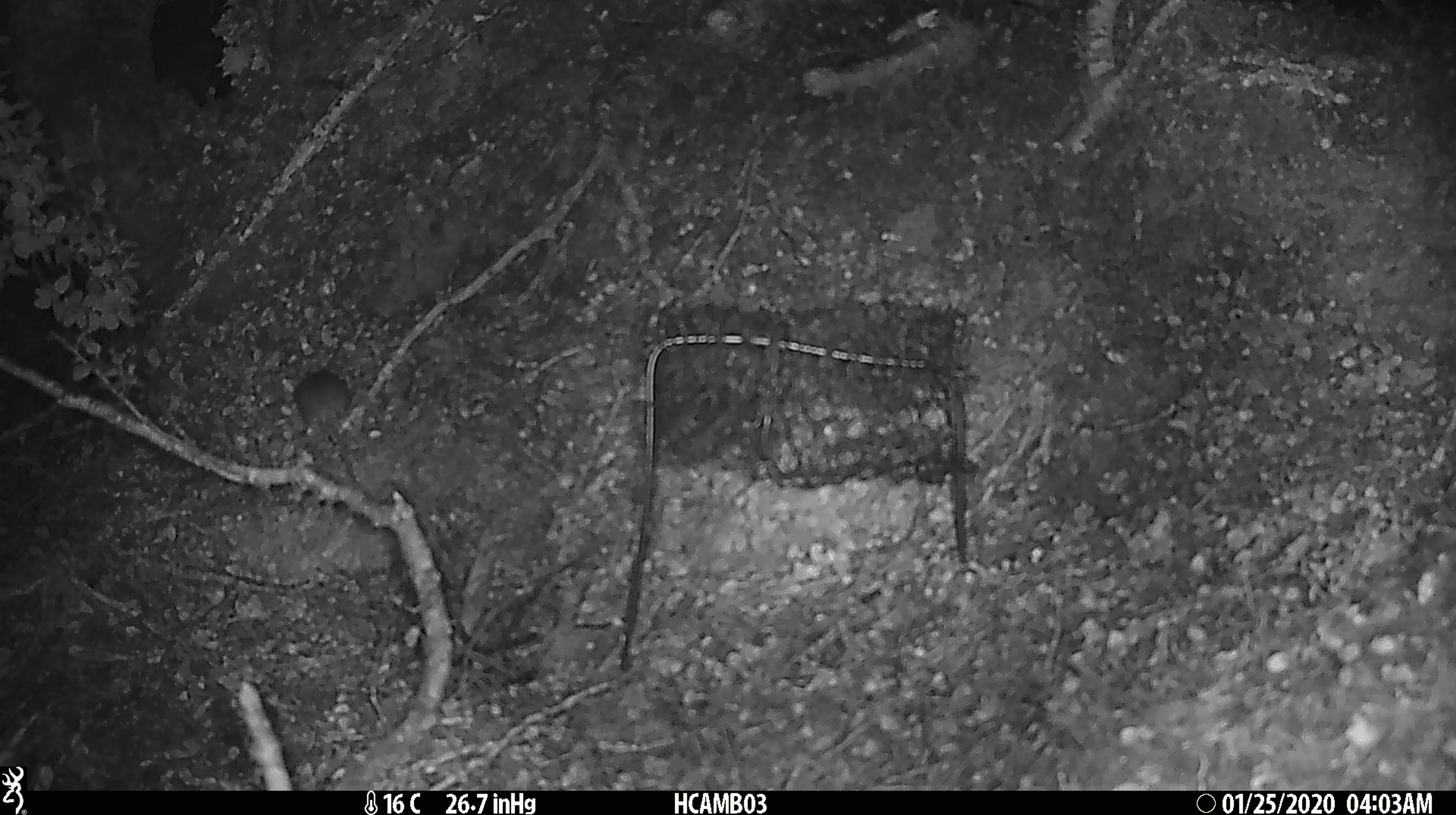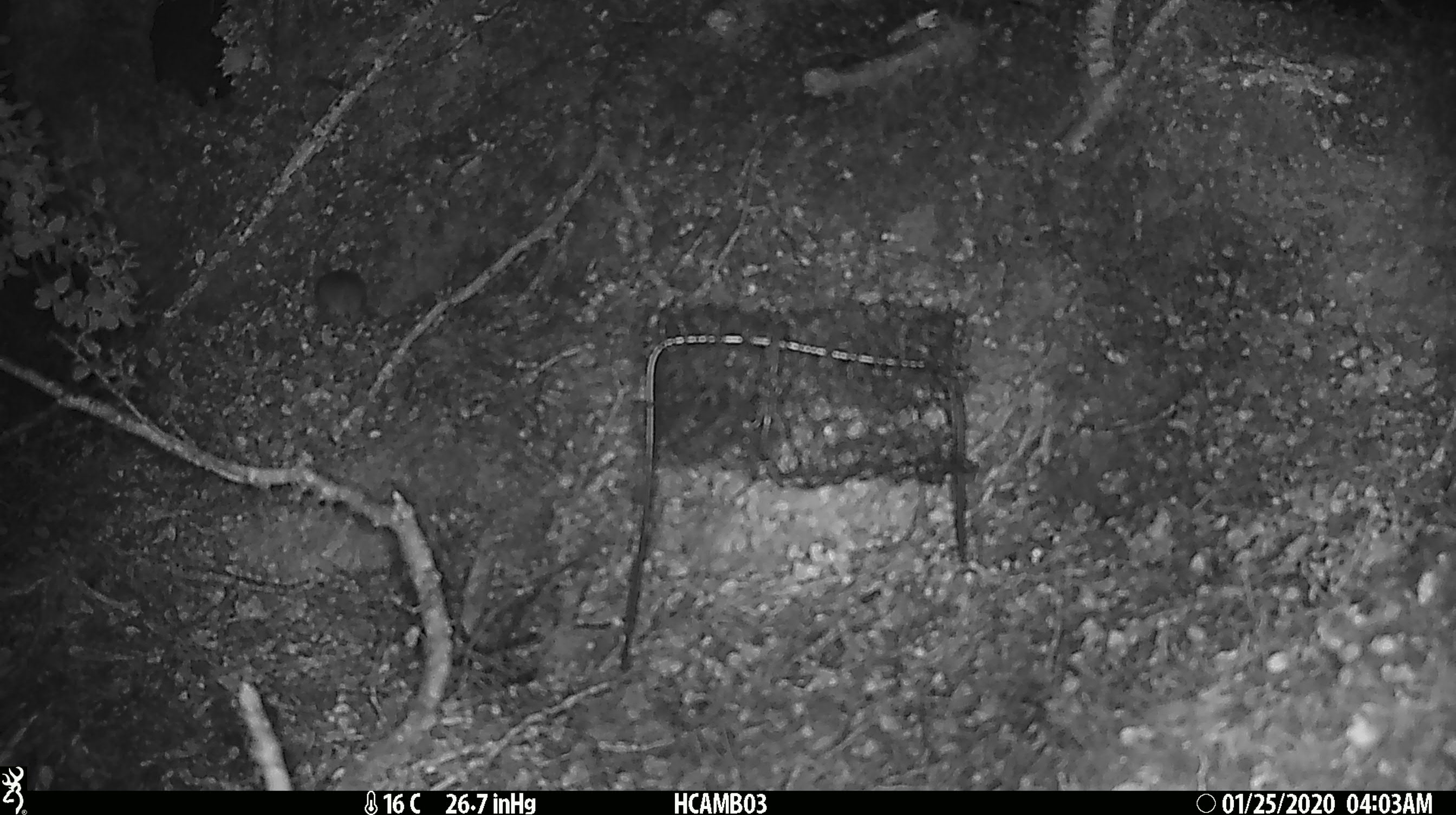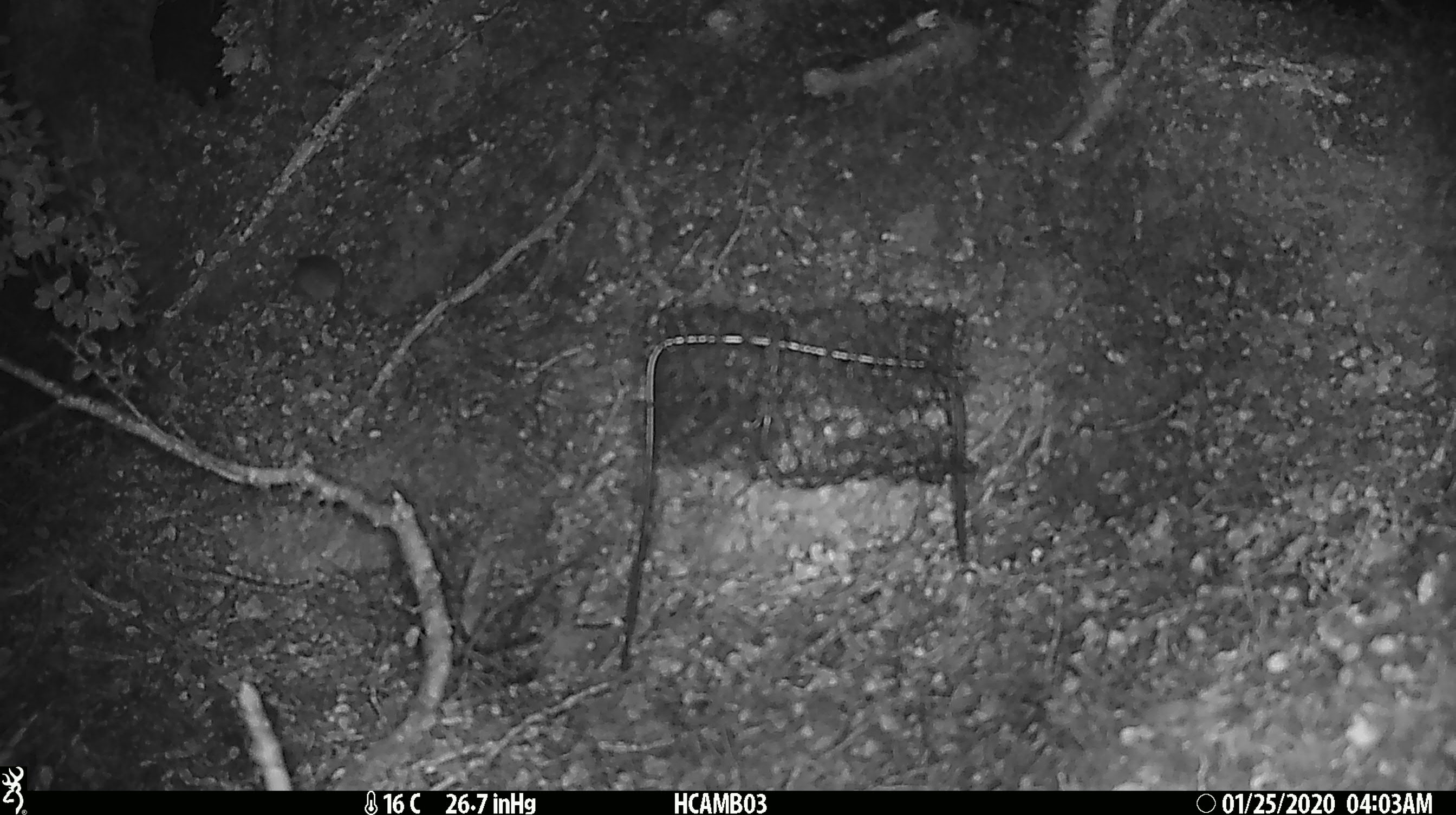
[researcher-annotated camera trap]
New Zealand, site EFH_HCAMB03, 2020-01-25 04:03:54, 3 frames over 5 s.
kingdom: Animalia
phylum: Chordata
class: Mammalia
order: Rodentia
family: Muridae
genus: Mus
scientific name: Mus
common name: mouse